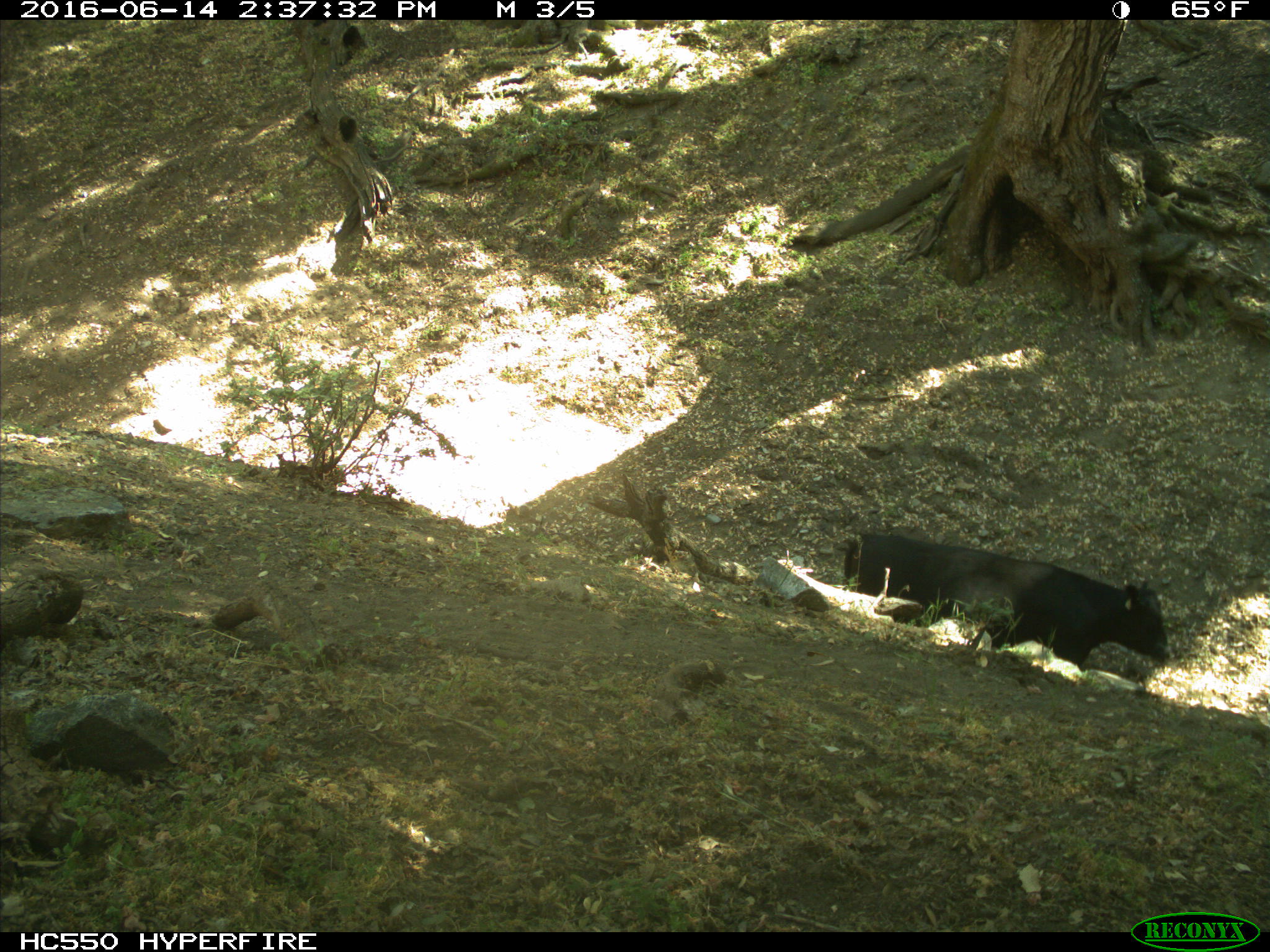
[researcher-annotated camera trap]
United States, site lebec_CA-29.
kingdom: Animalia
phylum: Chordata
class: Mammalia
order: Artiodactyla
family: Bovidae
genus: Bos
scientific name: Bos taurus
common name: domestic cow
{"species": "Bos taurus (domestic cow)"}